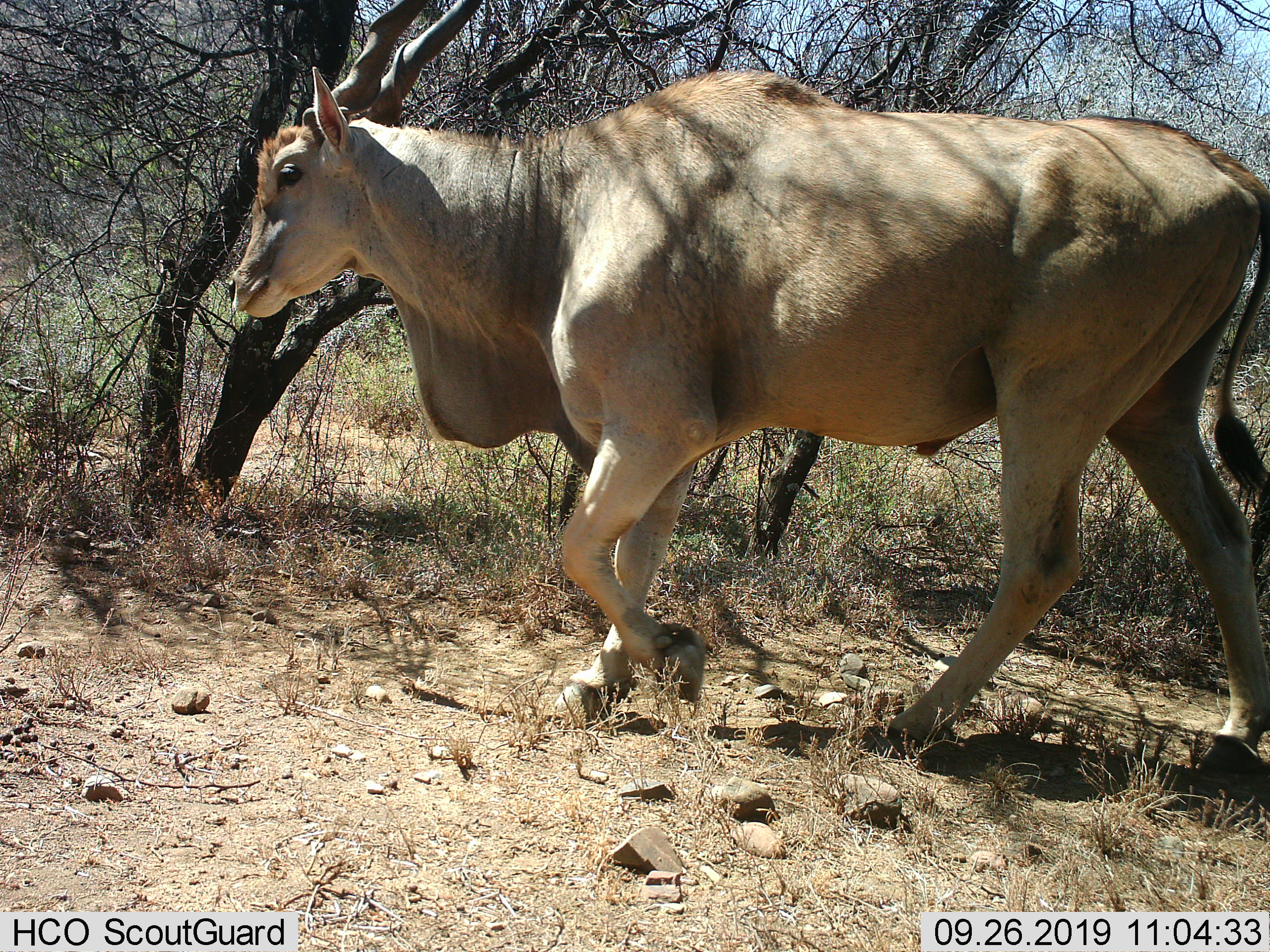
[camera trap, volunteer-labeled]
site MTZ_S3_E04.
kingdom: Animalia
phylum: Chordata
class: Mammalia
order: Artiodactyla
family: Bovidae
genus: Tragelaphus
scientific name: Tragelaphus oryx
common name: eland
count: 1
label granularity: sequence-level